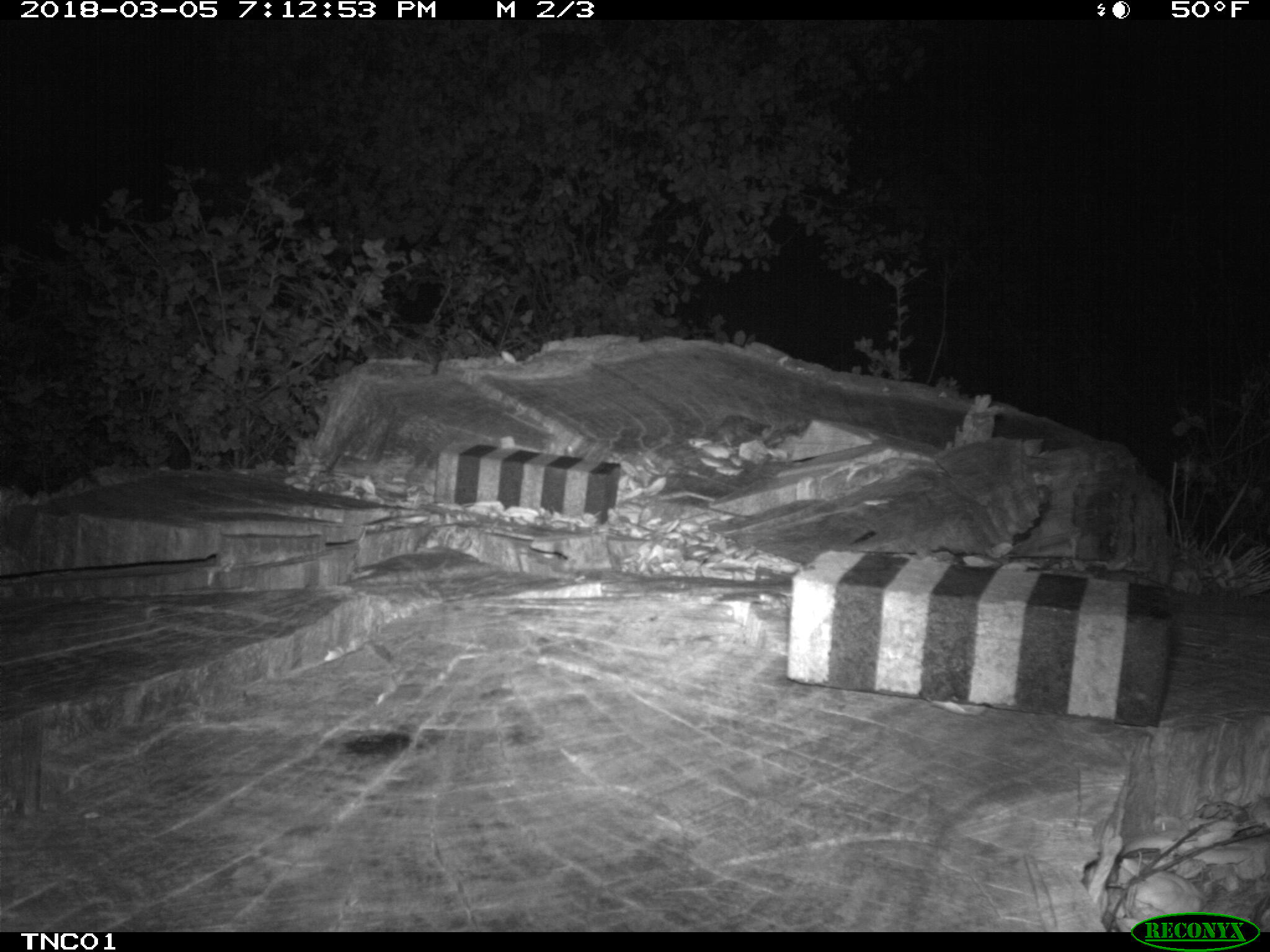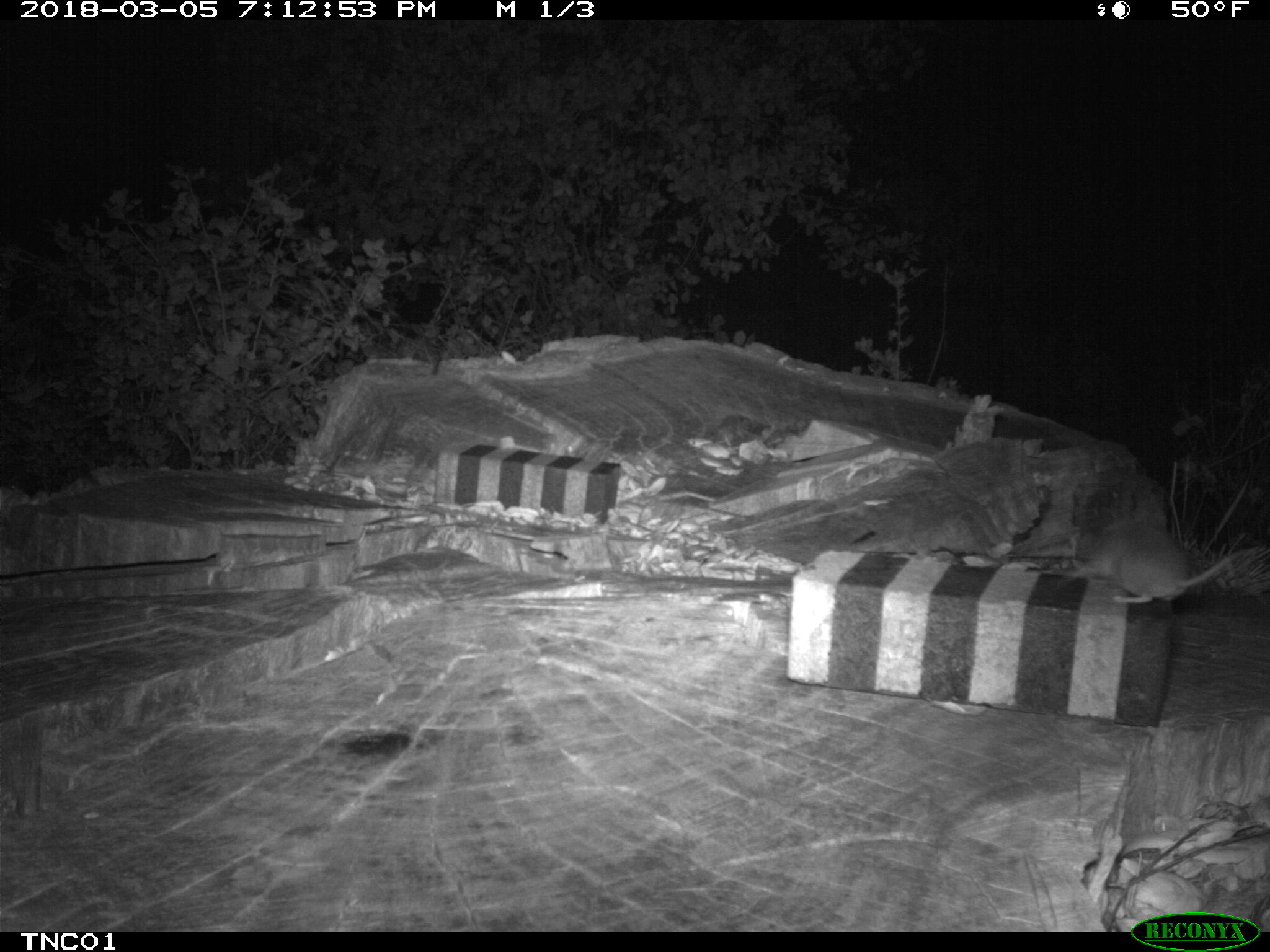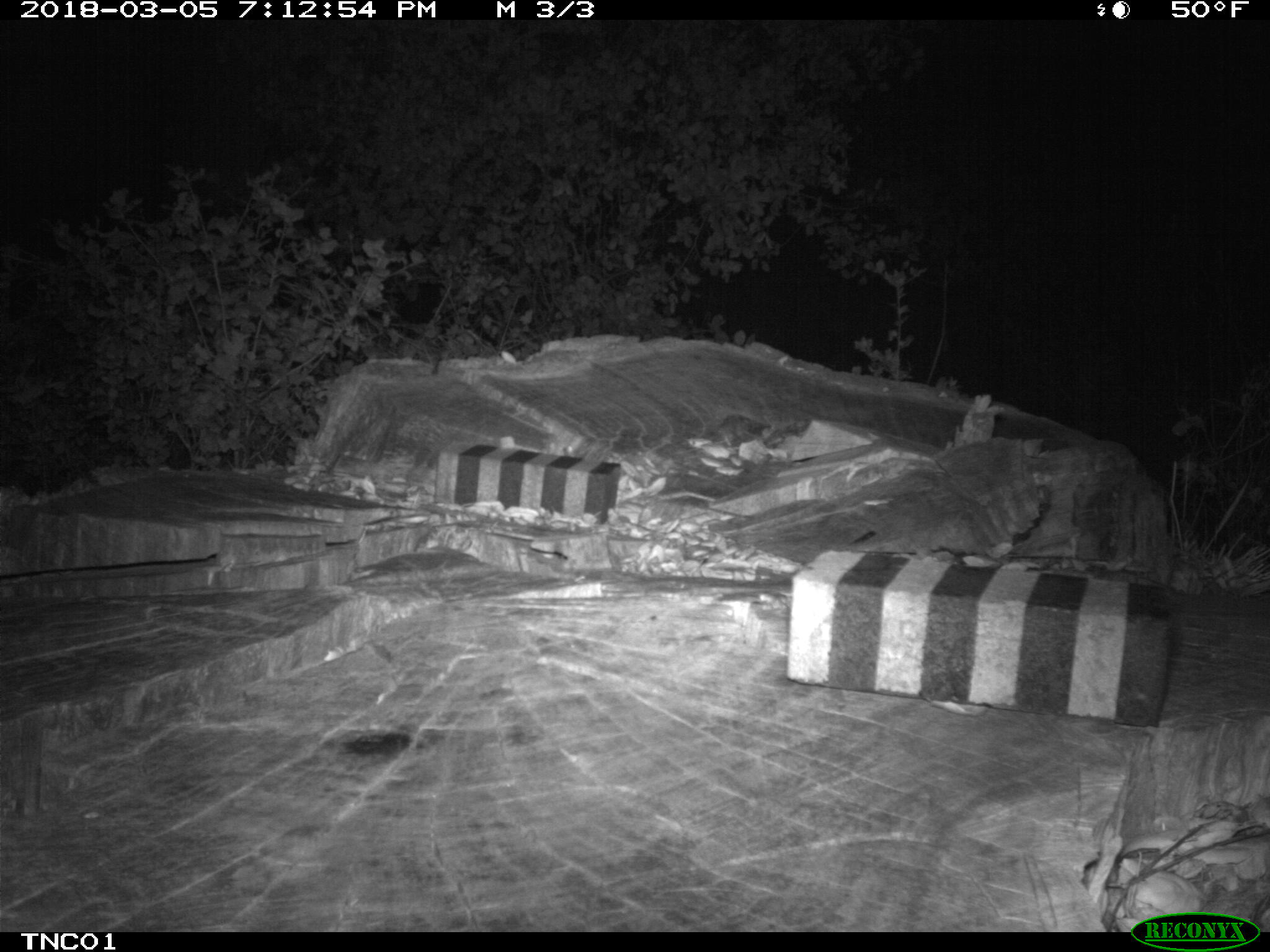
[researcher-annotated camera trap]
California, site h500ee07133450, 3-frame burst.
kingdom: Animalia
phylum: Chordata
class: Mammalia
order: Rodentia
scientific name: Rodentia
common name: rodent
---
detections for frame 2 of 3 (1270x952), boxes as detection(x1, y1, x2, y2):
rodent: detection(1053, 516, 1244, 604)